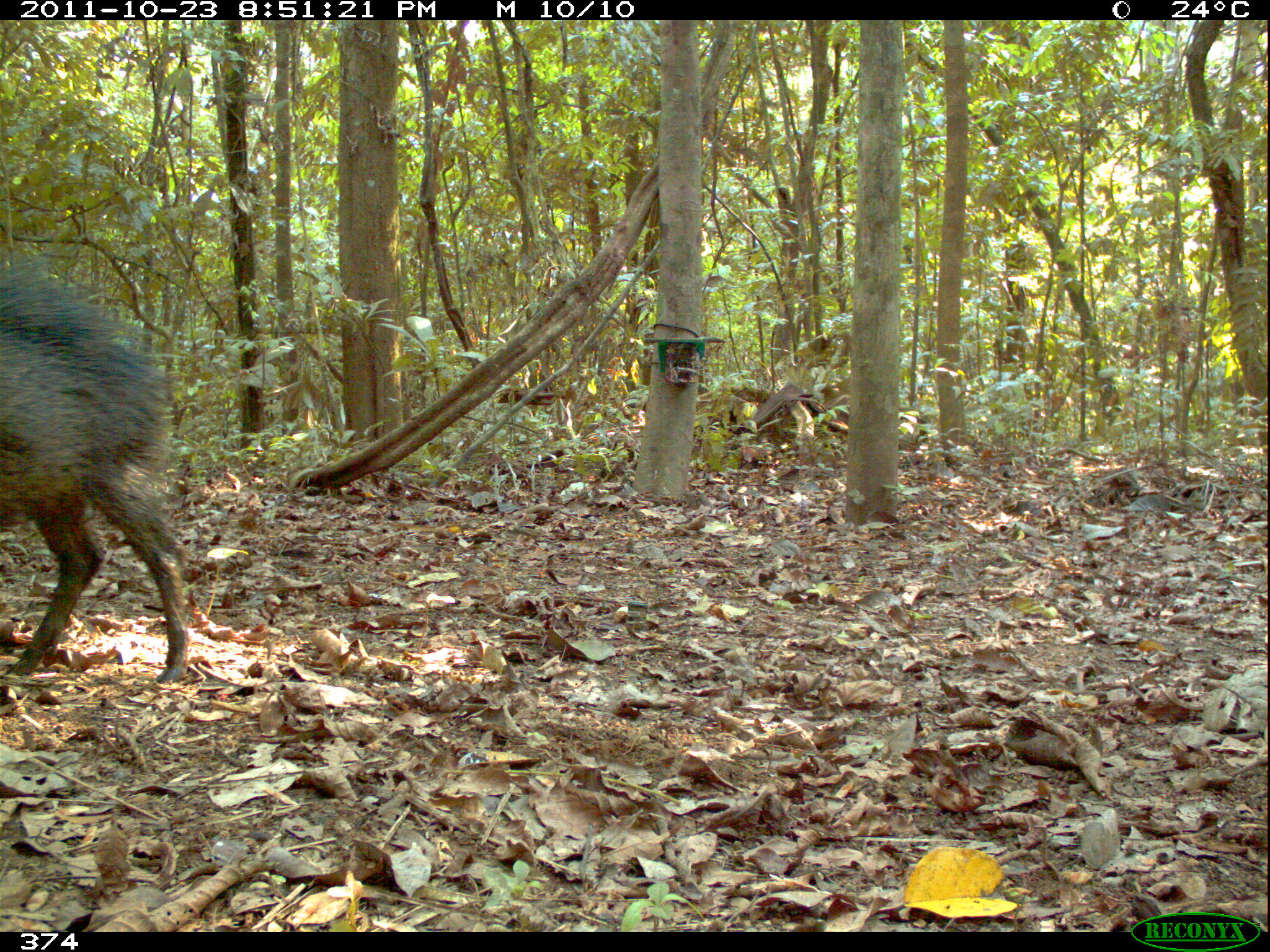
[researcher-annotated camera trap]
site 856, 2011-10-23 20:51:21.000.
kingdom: Animalia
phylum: Chordata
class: Mammalia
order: Artiodactyla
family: Tayassuidae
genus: Tayassu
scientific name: Tayassu pecari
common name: white-lipped peccary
Tayassu pecari (white-lipped peccary).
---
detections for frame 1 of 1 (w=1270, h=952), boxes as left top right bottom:
tayassu pecari: 1 254 191 685